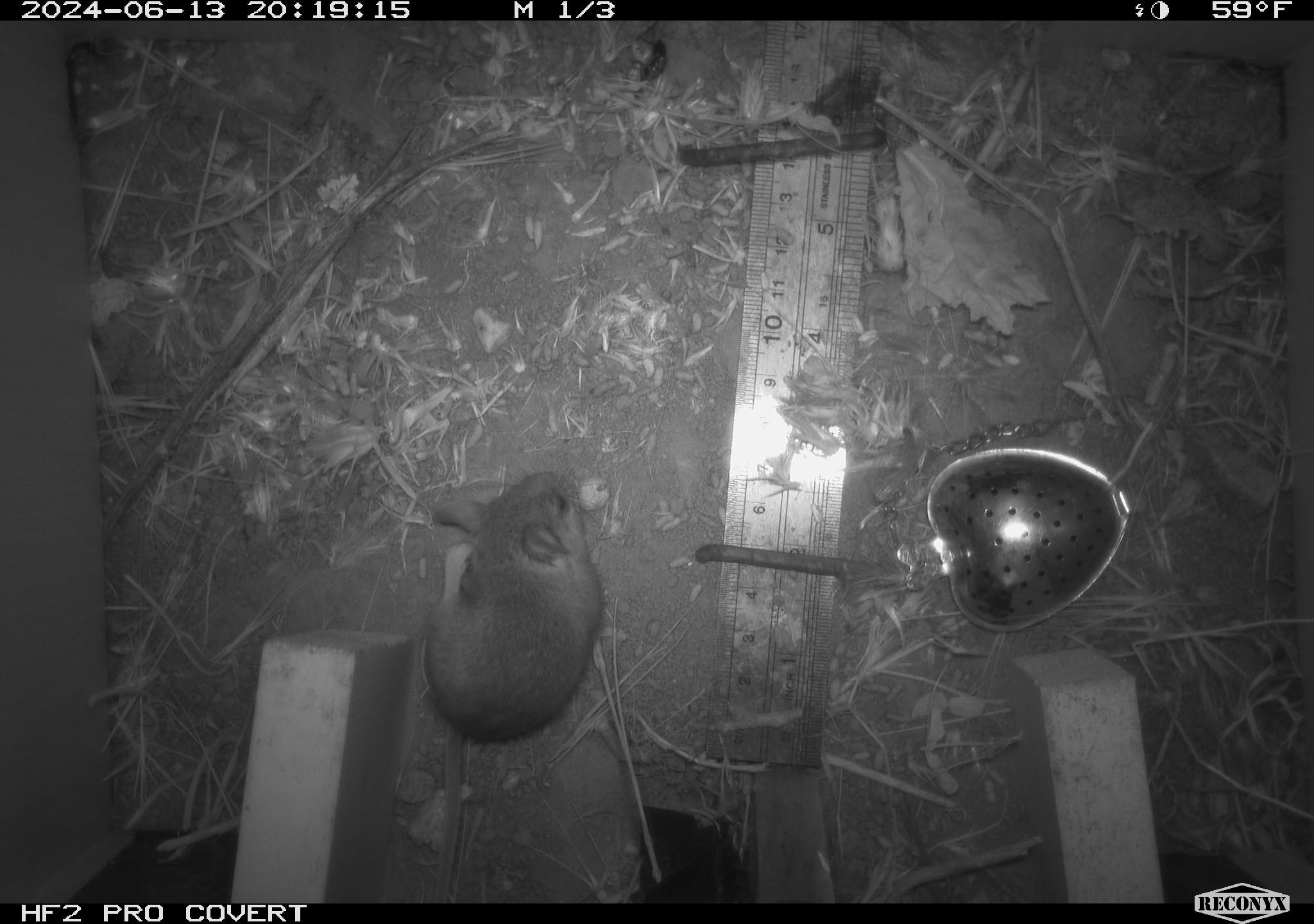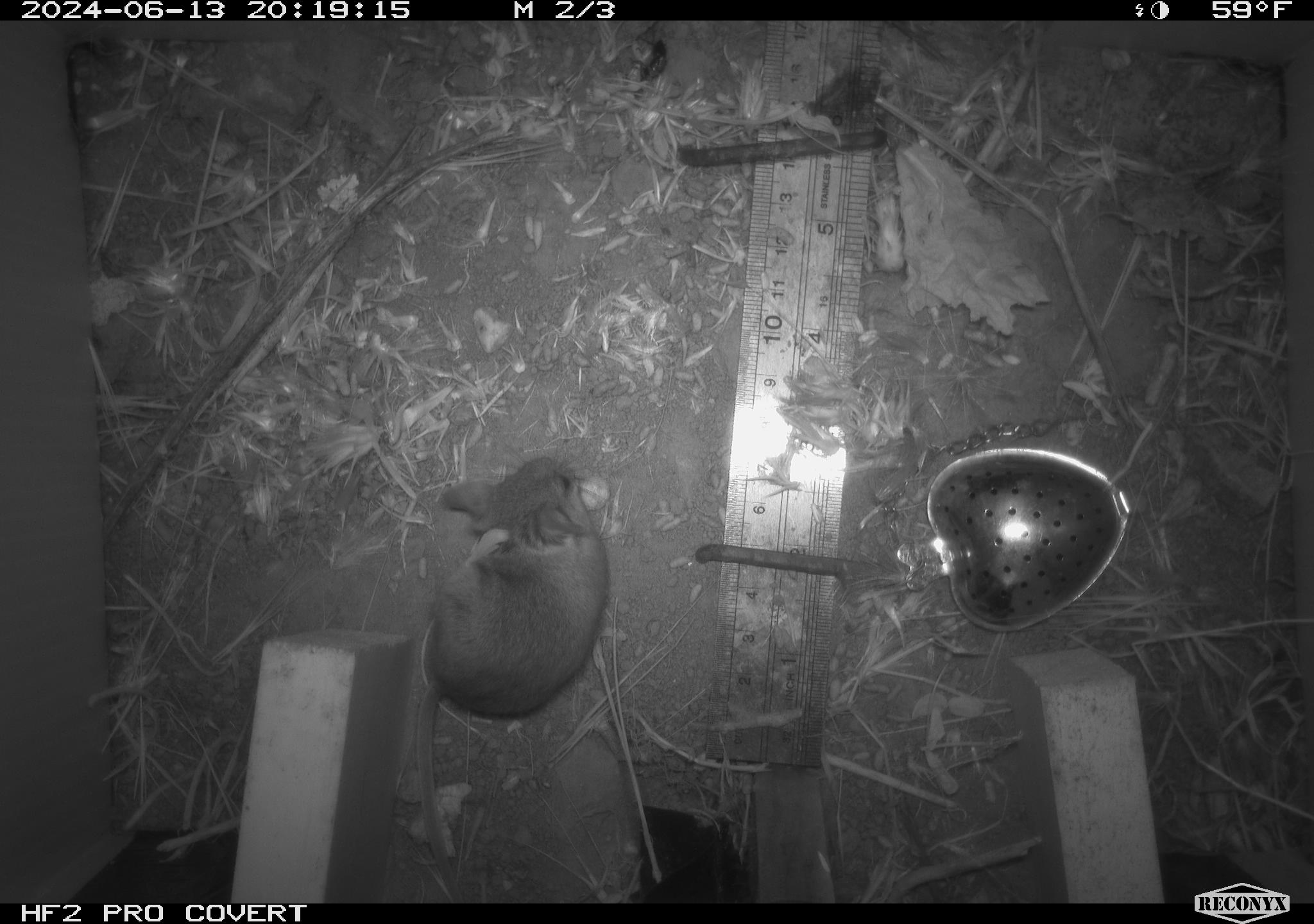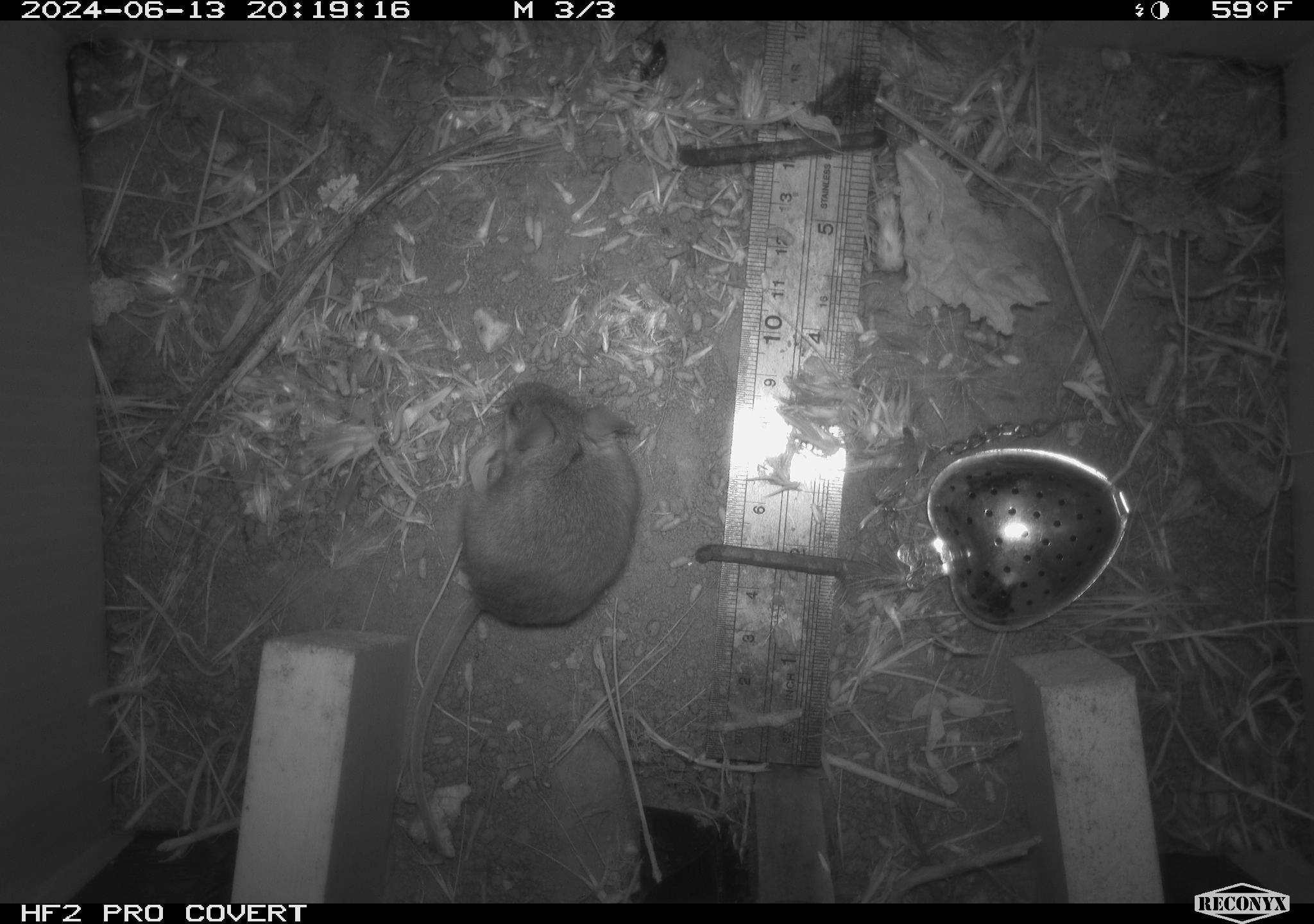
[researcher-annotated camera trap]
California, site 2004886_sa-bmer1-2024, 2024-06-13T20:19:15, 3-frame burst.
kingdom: Animalia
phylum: Chordata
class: Mammalia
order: Rodentia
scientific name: Rodentia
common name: mouse species